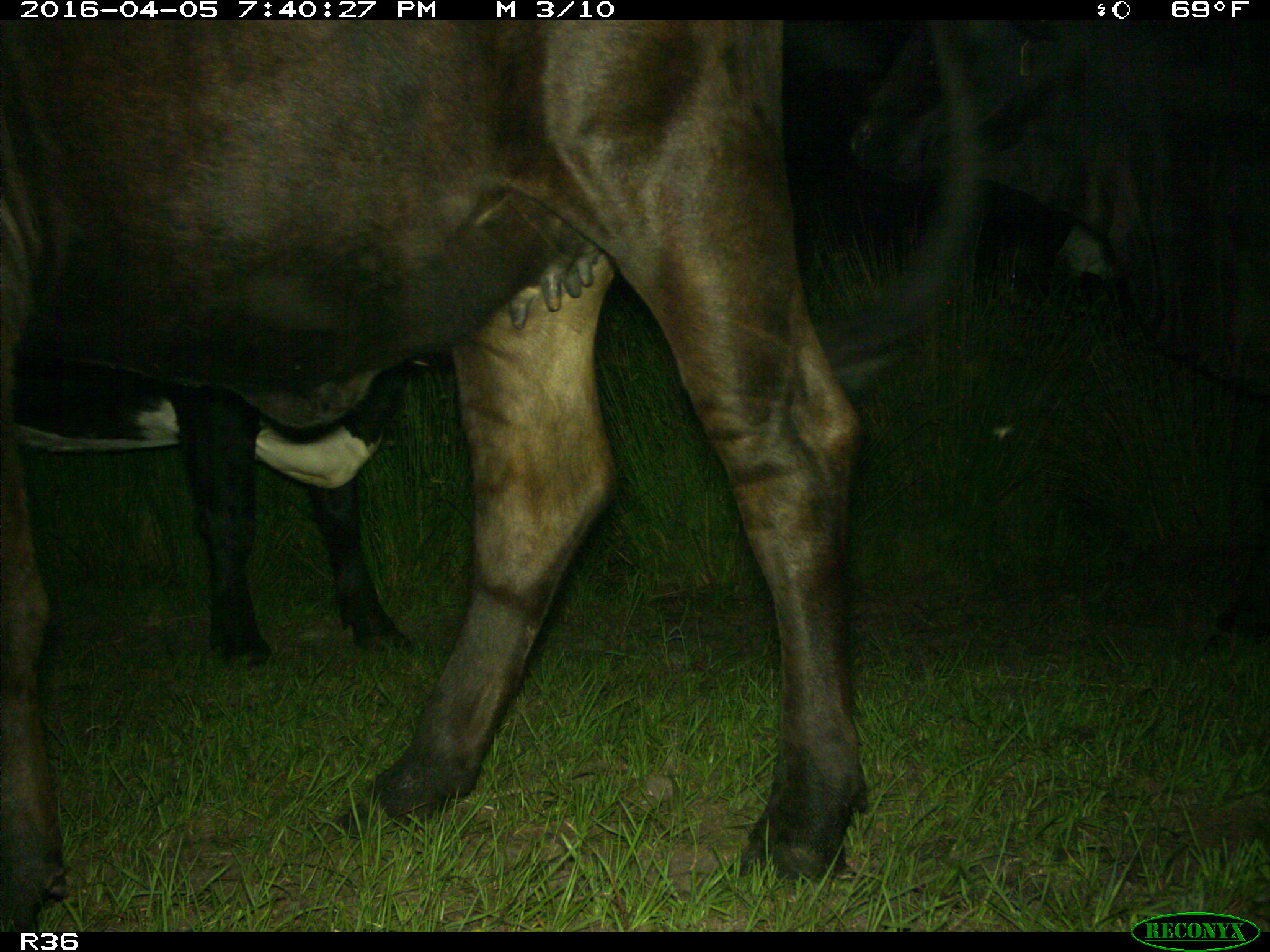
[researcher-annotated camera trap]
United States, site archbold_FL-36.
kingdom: Animalia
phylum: Chordata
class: Mammalia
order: Artiodactyla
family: Bovidae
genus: Bos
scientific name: Bos taurus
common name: domestic cow